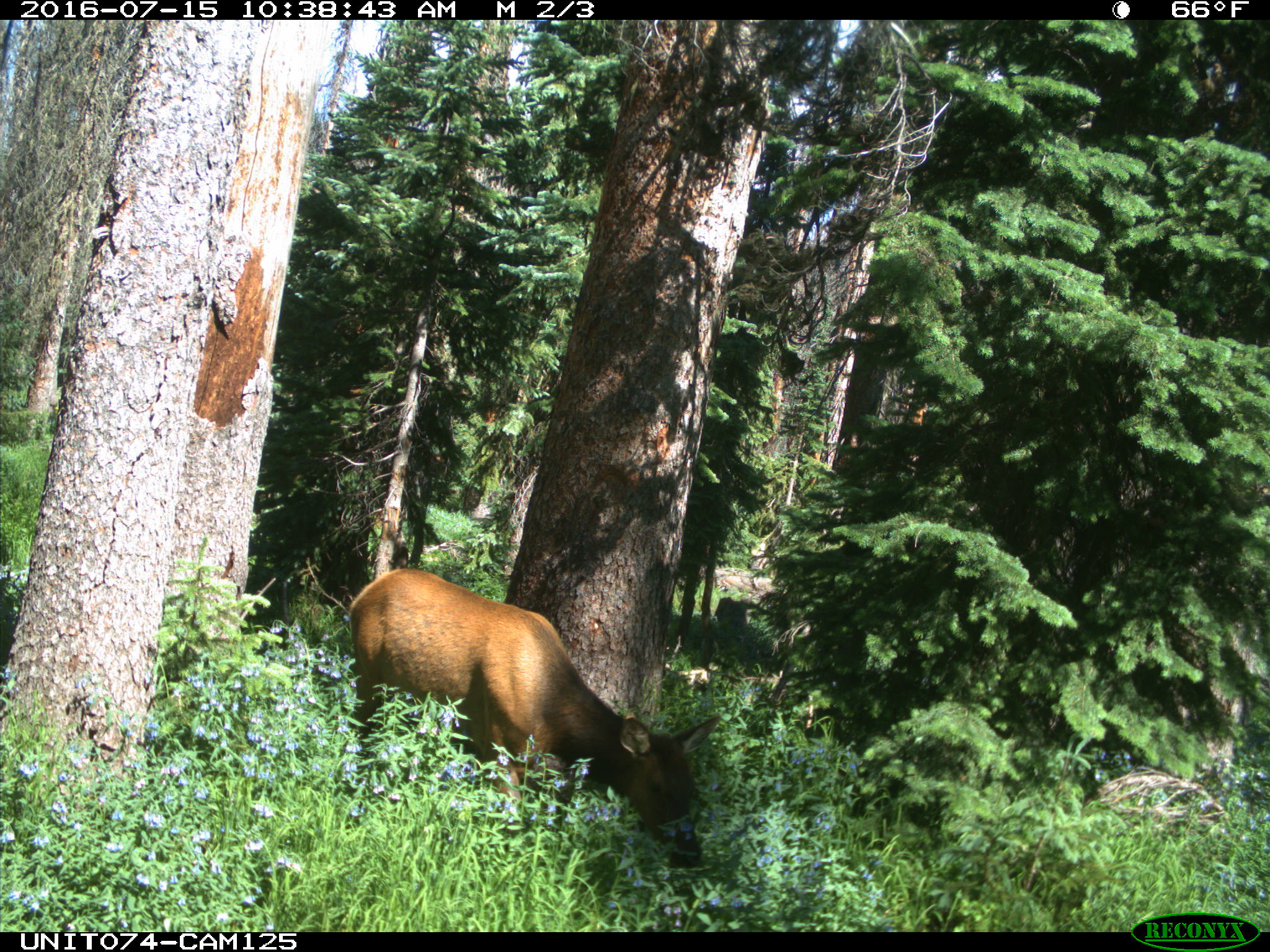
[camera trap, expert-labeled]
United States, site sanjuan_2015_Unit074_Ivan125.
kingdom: Animalia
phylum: Chordata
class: Mammalia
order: Artiodactyla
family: Cervidae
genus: Cervus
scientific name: Cervus elaphus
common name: red deer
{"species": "Cervus elaphus (red deer)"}